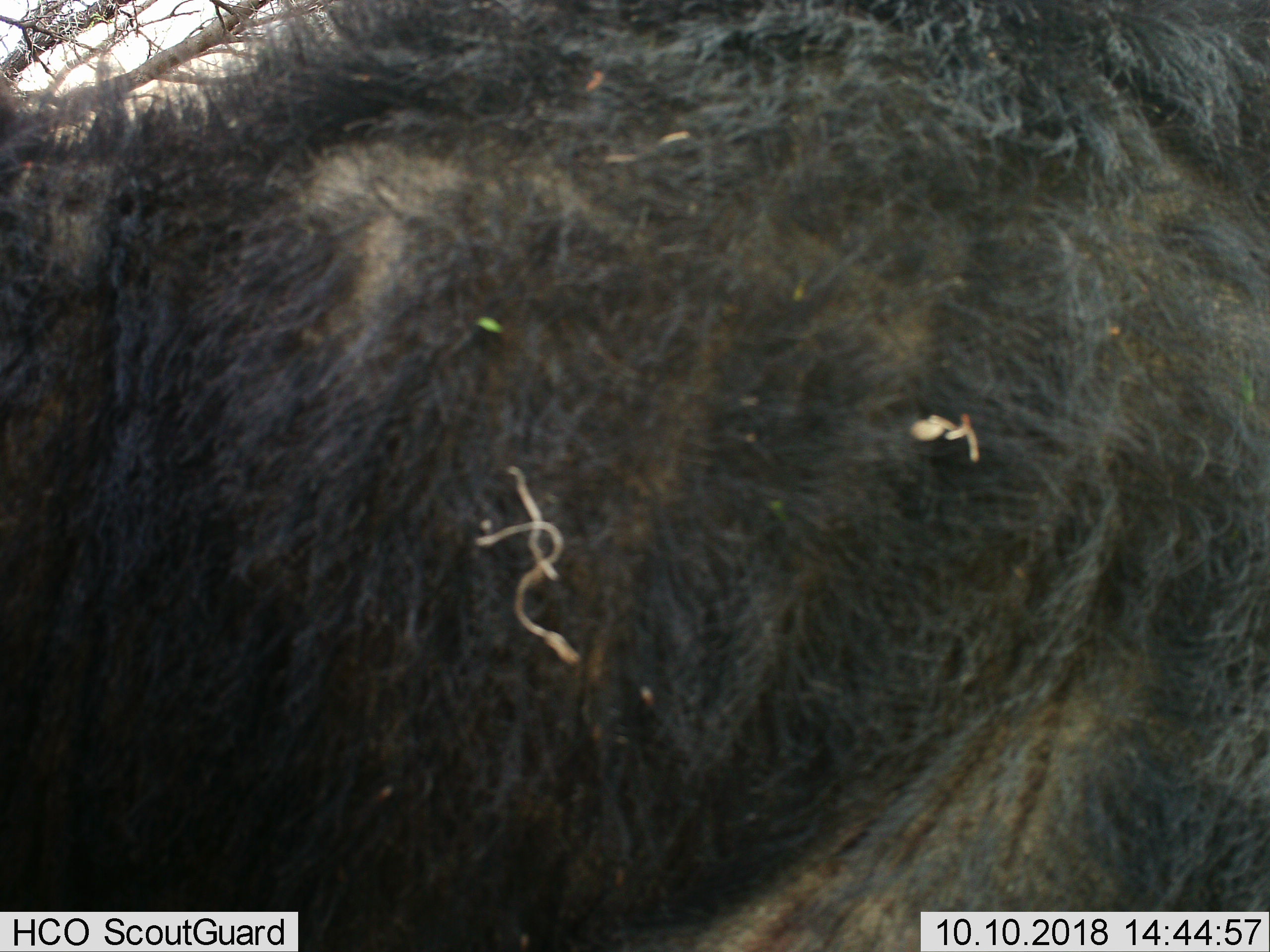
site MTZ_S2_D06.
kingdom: Animalia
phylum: Chordata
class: Mammalia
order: Artiodactyla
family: Bovidae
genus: Syncerus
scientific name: Syncerus caffer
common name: african buffalo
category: buffalo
Buffalo (african buffalo) (Syncerus caffer), count 1. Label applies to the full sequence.